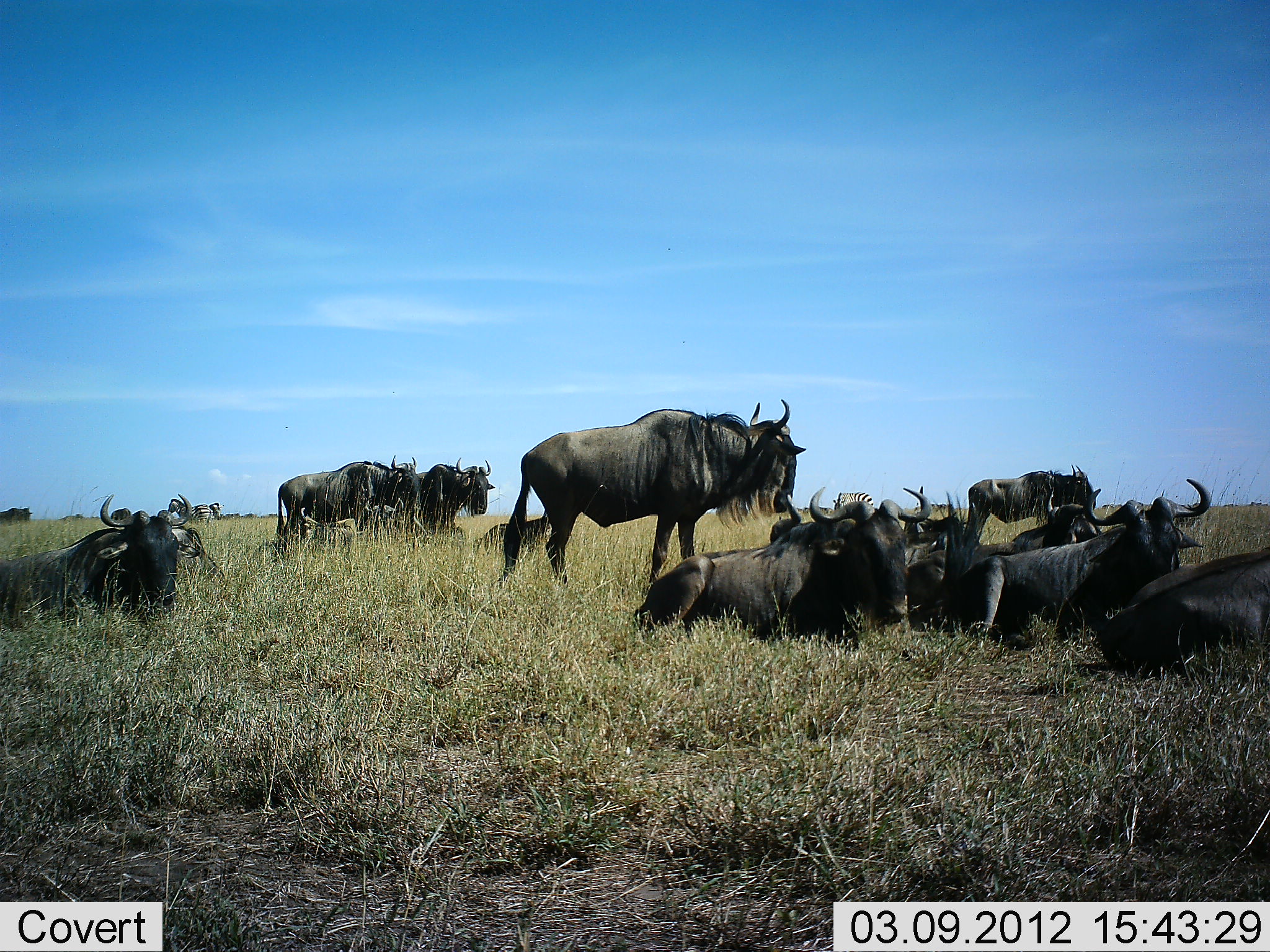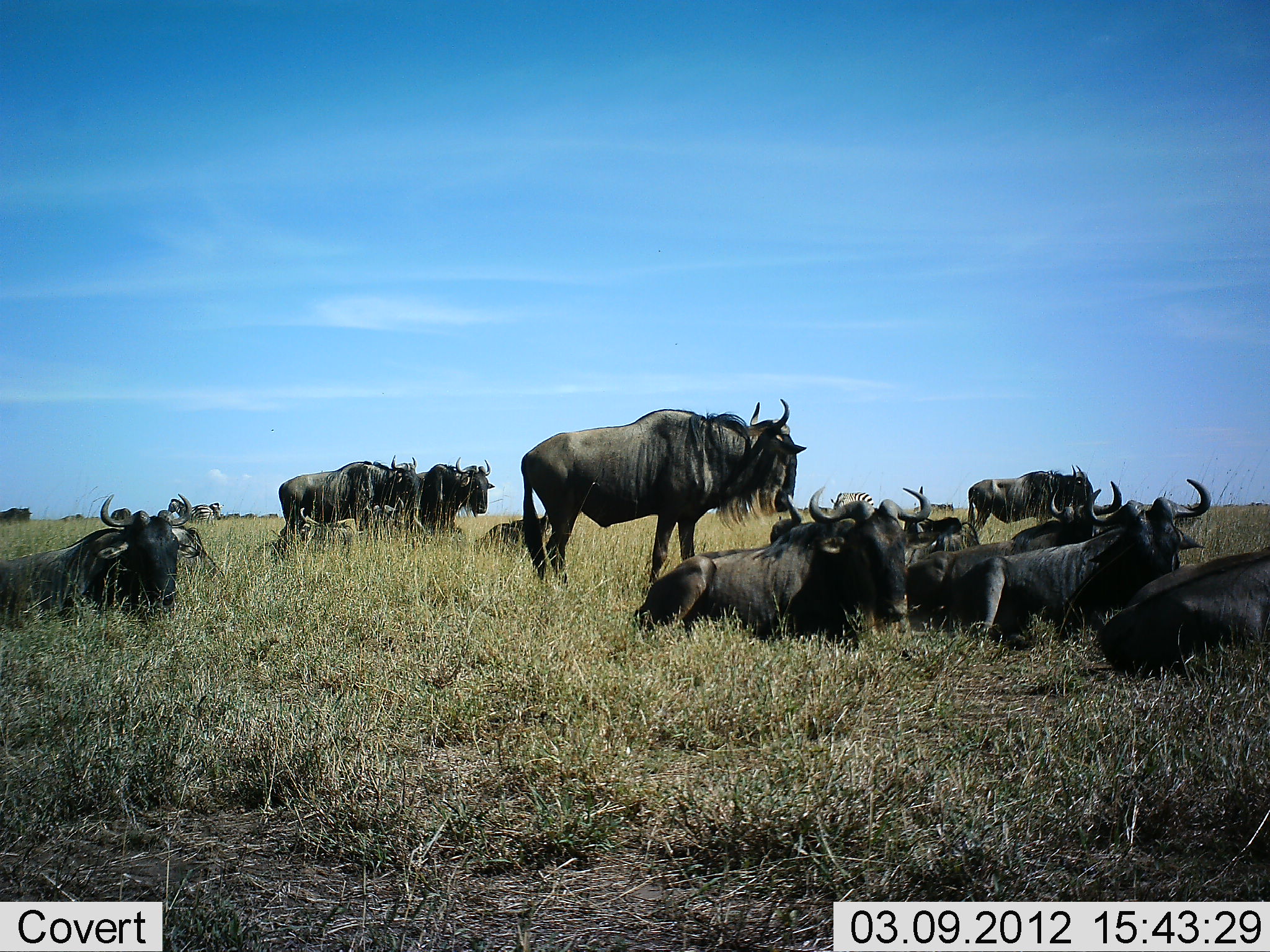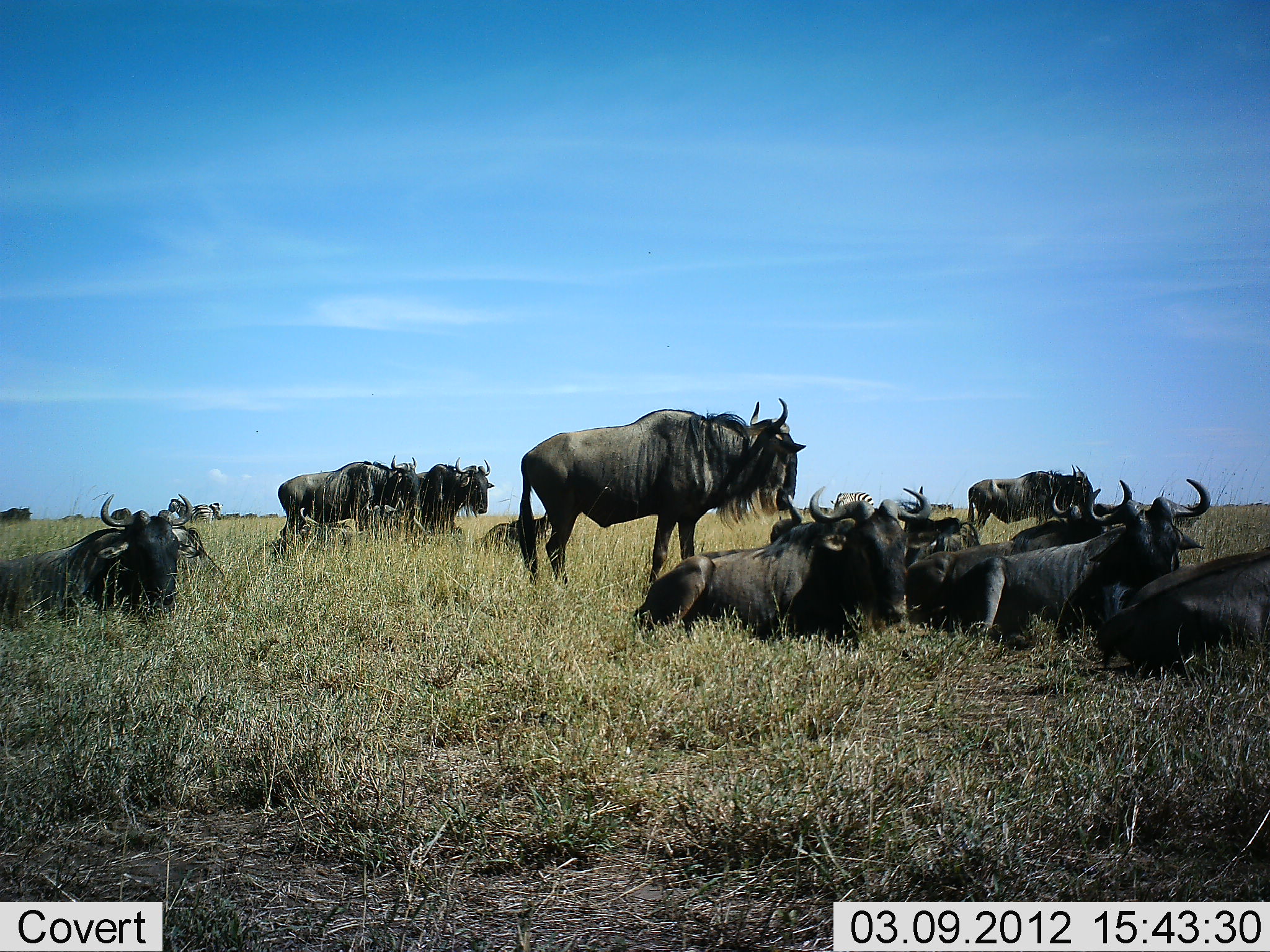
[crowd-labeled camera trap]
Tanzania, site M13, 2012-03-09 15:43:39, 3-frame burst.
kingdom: Animalia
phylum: Chordata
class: Mammalia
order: Artiodactyla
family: Bovidae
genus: Connochaetes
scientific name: Connochaetes taurinus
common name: blue wildebeest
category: wildebeest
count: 11-50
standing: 79%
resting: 96%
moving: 0%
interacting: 4%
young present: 0%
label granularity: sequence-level